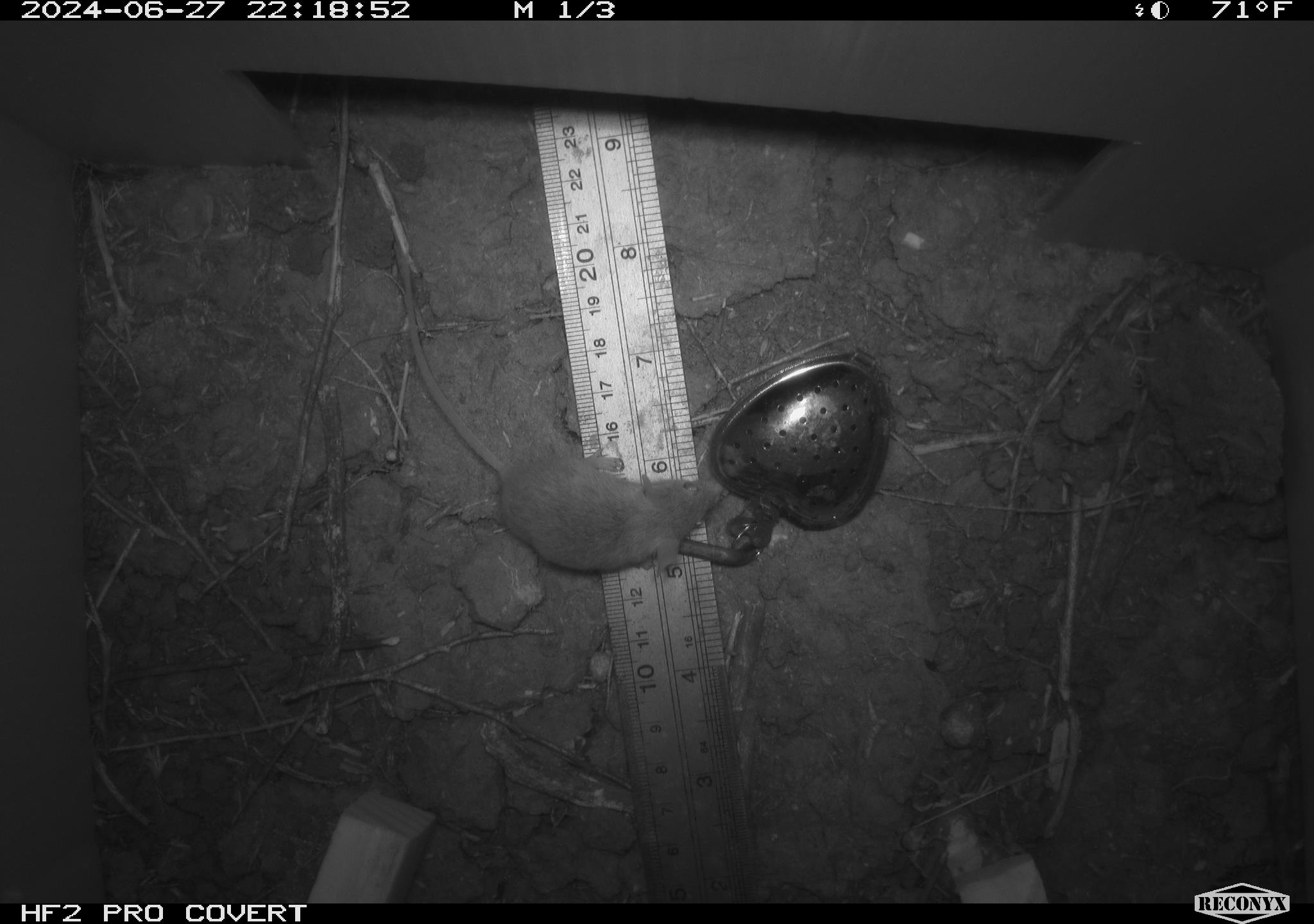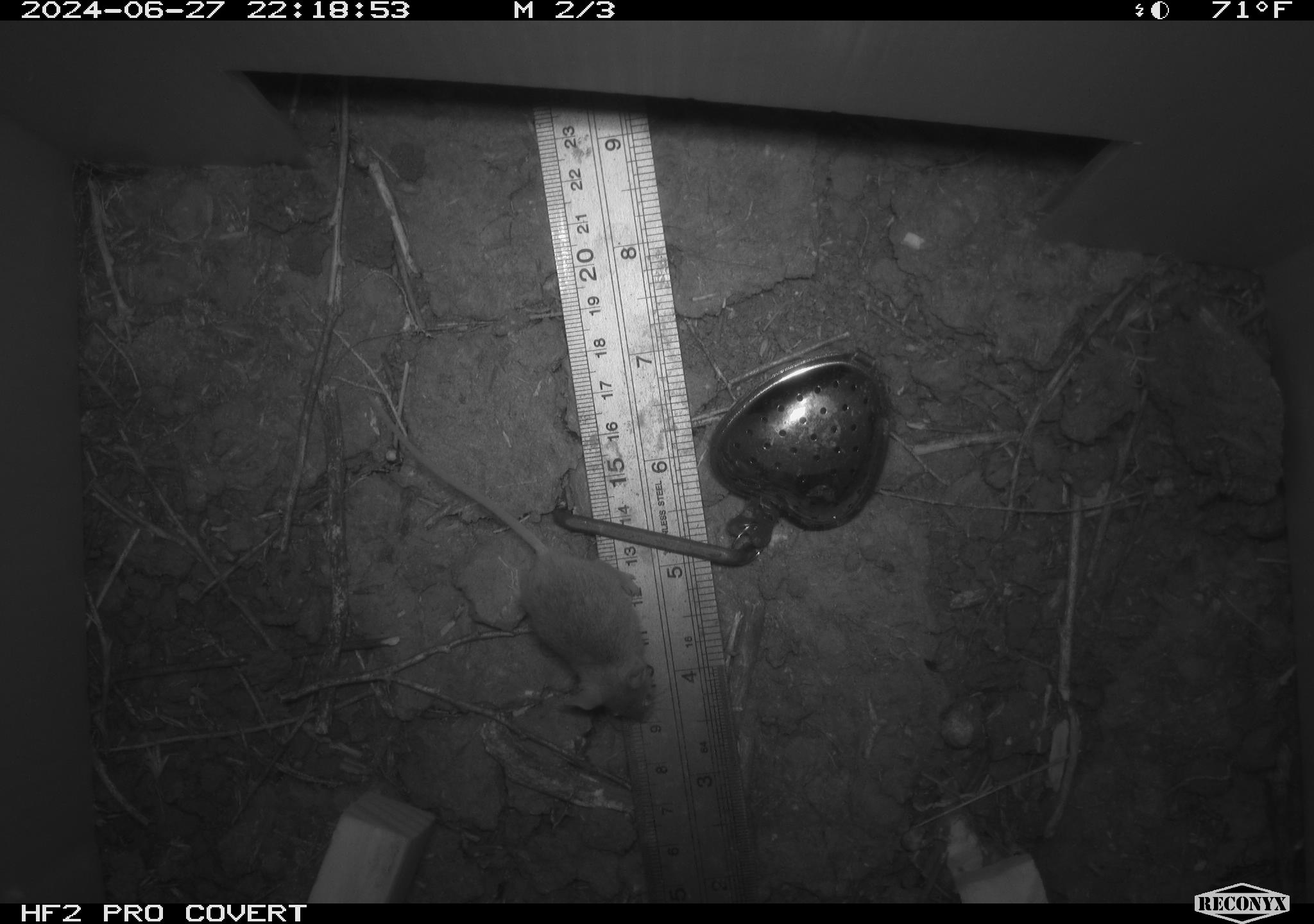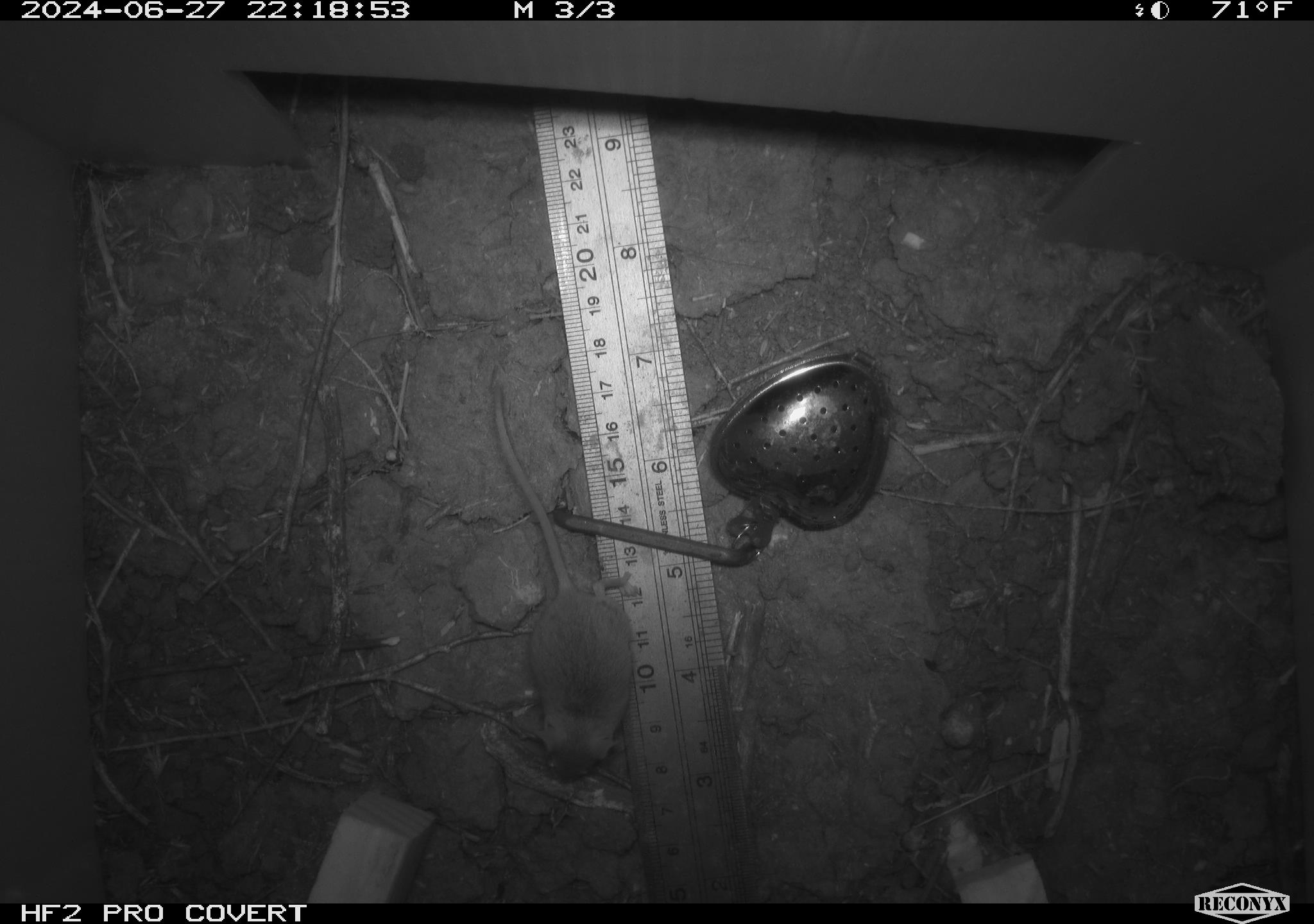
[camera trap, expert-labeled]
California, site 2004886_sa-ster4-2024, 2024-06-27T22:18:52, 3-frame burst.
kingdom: Animalia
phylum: Chordata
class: Mammalia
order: Rodentia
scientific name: Rodentia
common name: mouse species